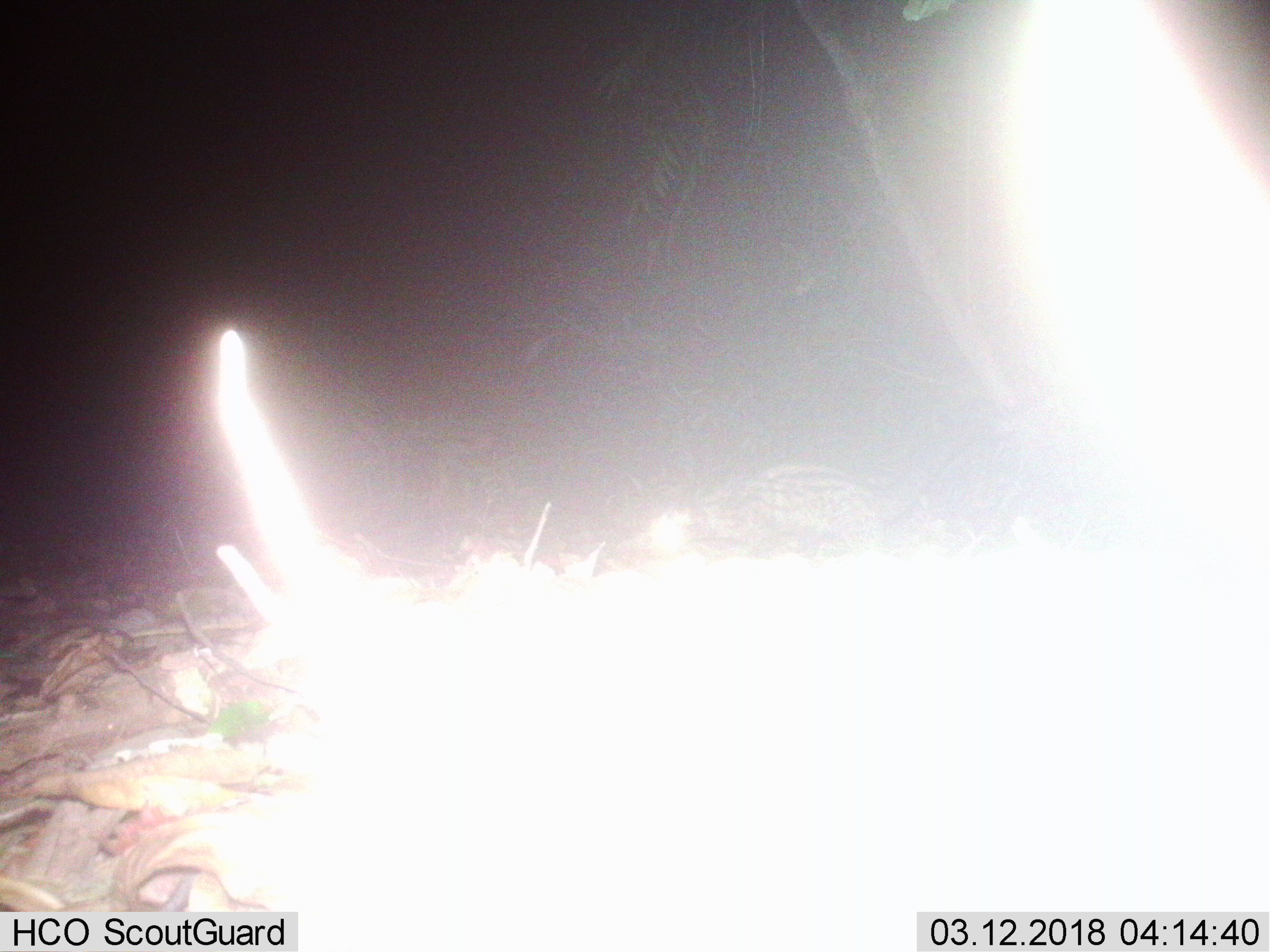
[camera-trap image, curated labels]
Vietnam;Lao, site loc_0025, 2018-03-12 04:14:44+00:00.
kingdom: Animalia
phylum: Chordata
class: Mammalia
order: Carnivora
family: Viverridae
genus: Paradoxurus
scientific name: Paradoxurus hermaphroditus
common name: common palm civet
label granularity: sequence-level